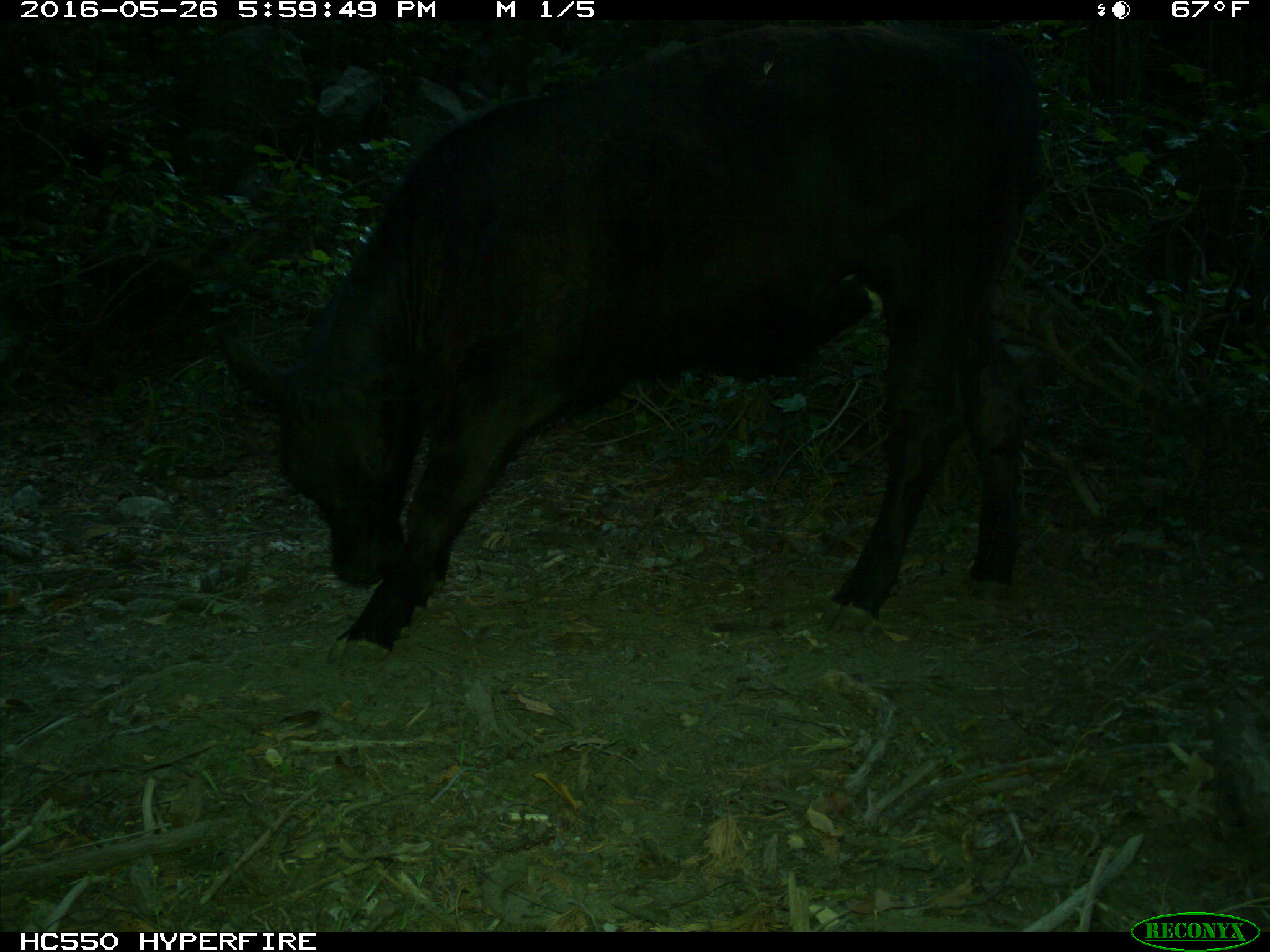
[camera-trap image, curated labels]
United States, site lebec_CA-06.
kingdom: Animalia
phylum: Chordata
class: Mammalia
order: Artiodactyla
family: Bovidae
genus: Bos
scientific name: Bos taurus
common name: domestic cow